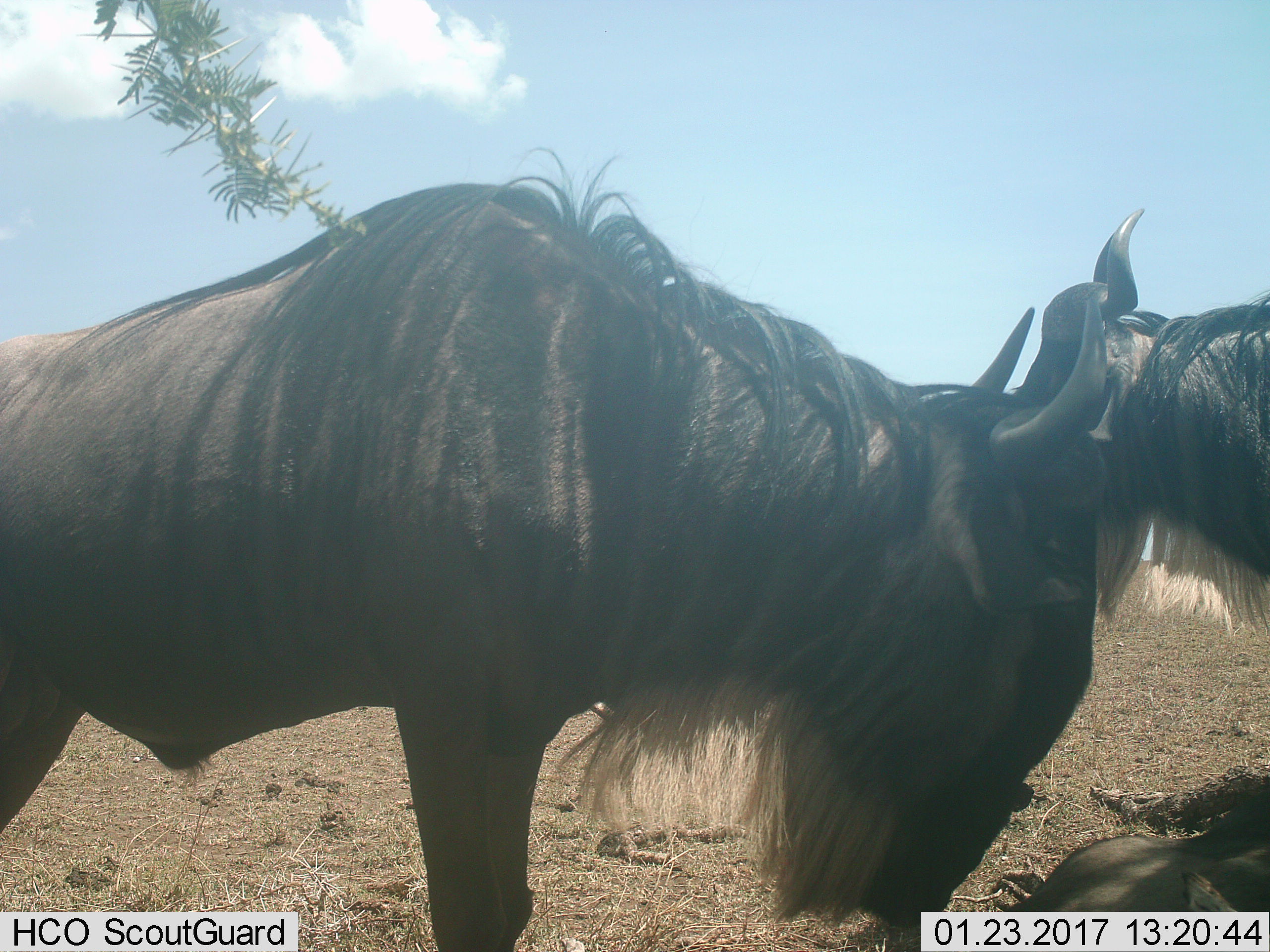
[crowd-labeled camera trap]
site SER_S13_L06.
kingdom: Animalia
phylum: Chordata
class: Mammalia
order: Artiodactyla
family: Bovidae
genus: Connochaetes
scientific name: Connochaetes taurinus taurinus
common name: blue wildebeest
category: wildebeestblue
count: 2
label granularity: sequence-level